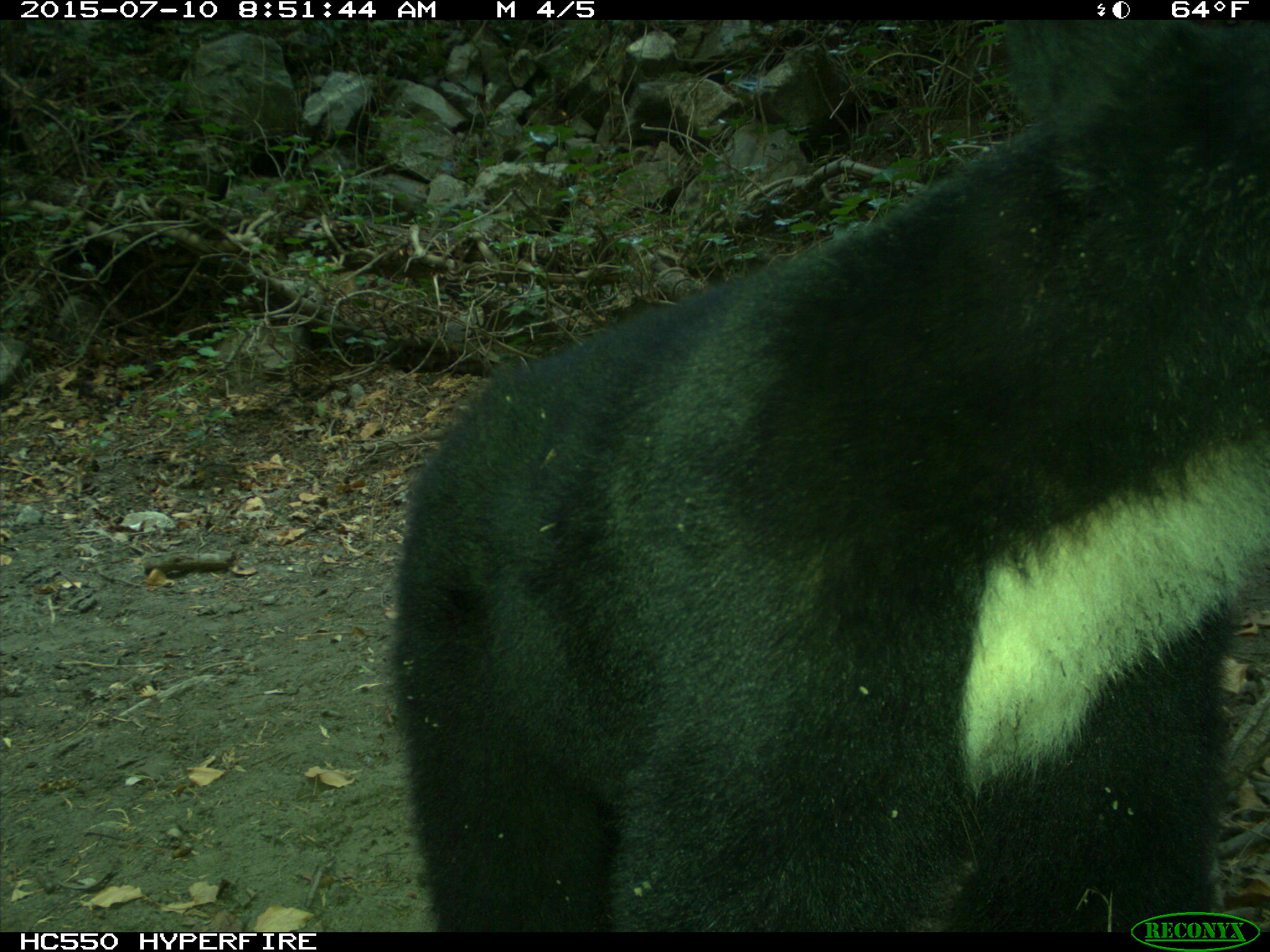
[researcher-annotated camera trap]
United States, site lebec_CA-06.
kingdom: Animalia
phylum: Chordata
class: Mammalia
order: Carnivora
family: Ursidae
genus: Ursus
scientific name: Ursus americanus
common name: american black bear